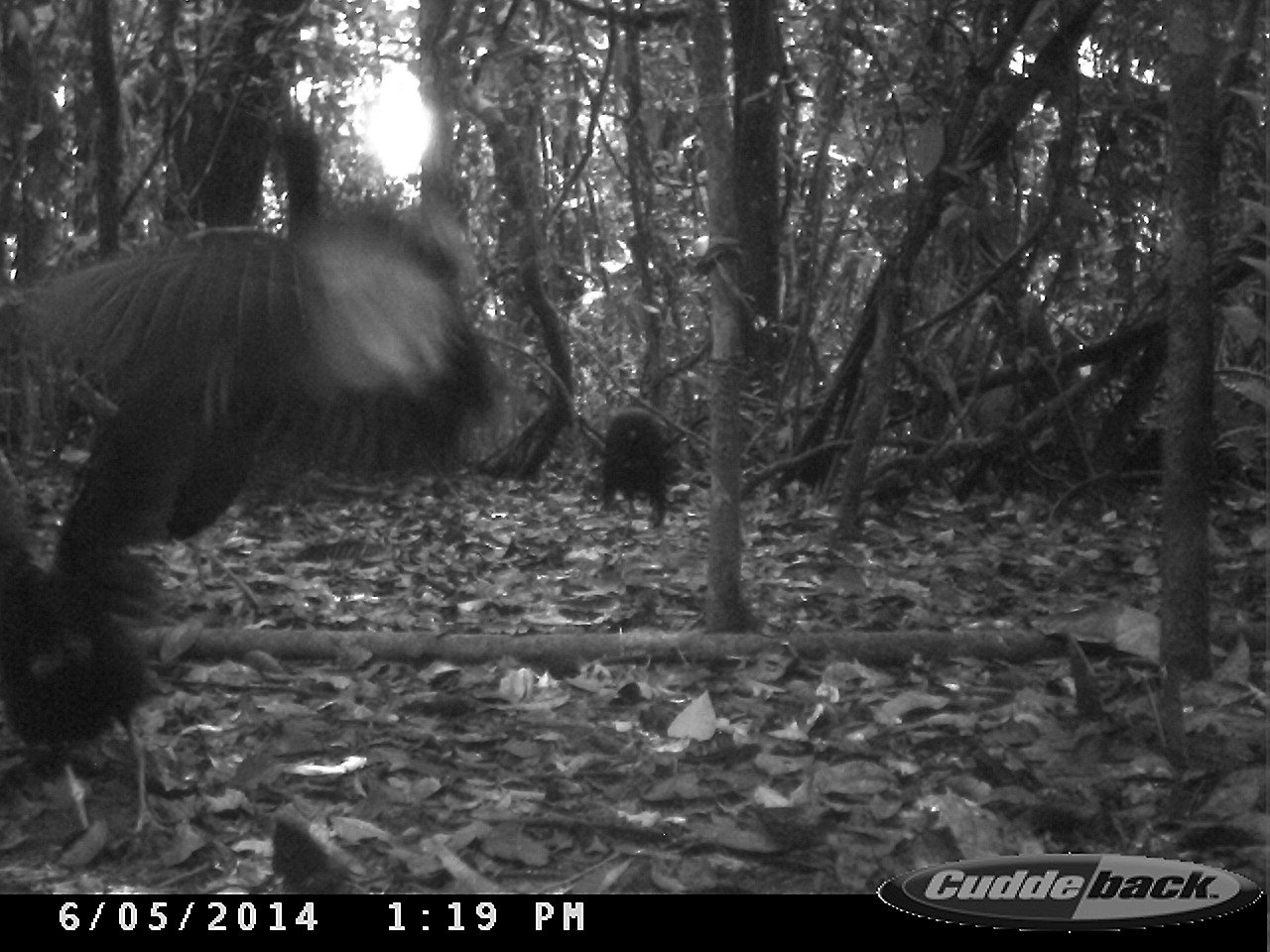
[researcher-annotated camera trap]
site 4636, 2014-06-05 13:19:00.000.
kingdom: Animalia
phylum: Chordata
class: Aves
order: Gruiformes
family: Psophiidae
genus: Psophia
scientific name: Psophia crepitans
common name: gray-winged trumpeter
Psophia crepitans (gray-winged trumpeter), count 6, age adult.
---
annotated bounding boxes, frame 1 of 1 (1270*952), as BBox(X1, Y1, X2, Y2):
psophia crepitans: BBox(31, 111, 469, 390); BBox(0, 369, 204, 843); BBox(142, 385, 281, 623); BBox(598, 407, 672, 526)